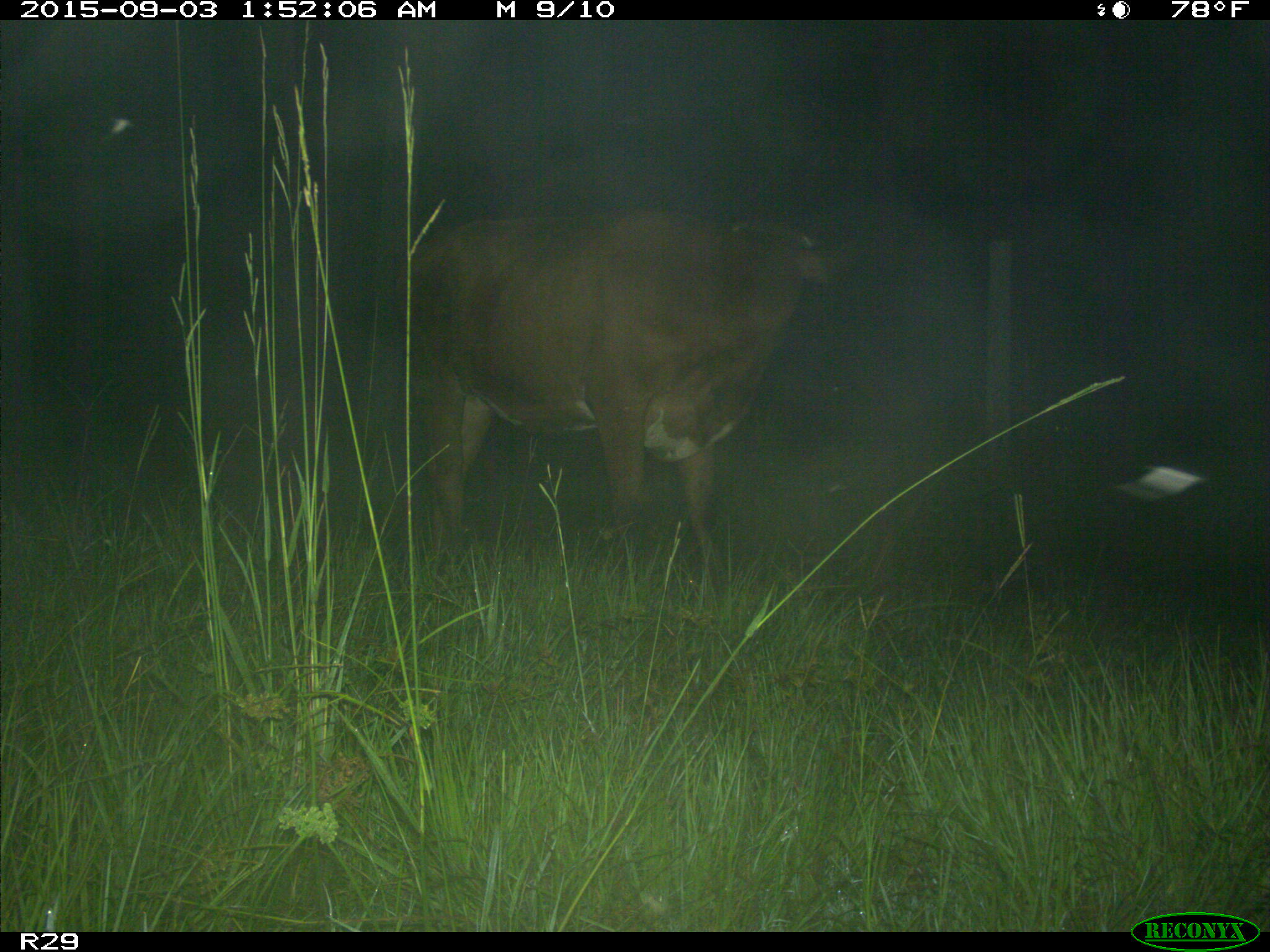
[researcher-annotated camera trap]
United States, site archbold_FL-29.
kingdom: Animalia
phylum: Chordata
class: Mammalia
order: Artiodactyla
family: Bovidae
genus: Bos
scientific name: Bos taurus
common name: domestic cow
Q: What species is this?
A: Bos taurus (domestic cow).